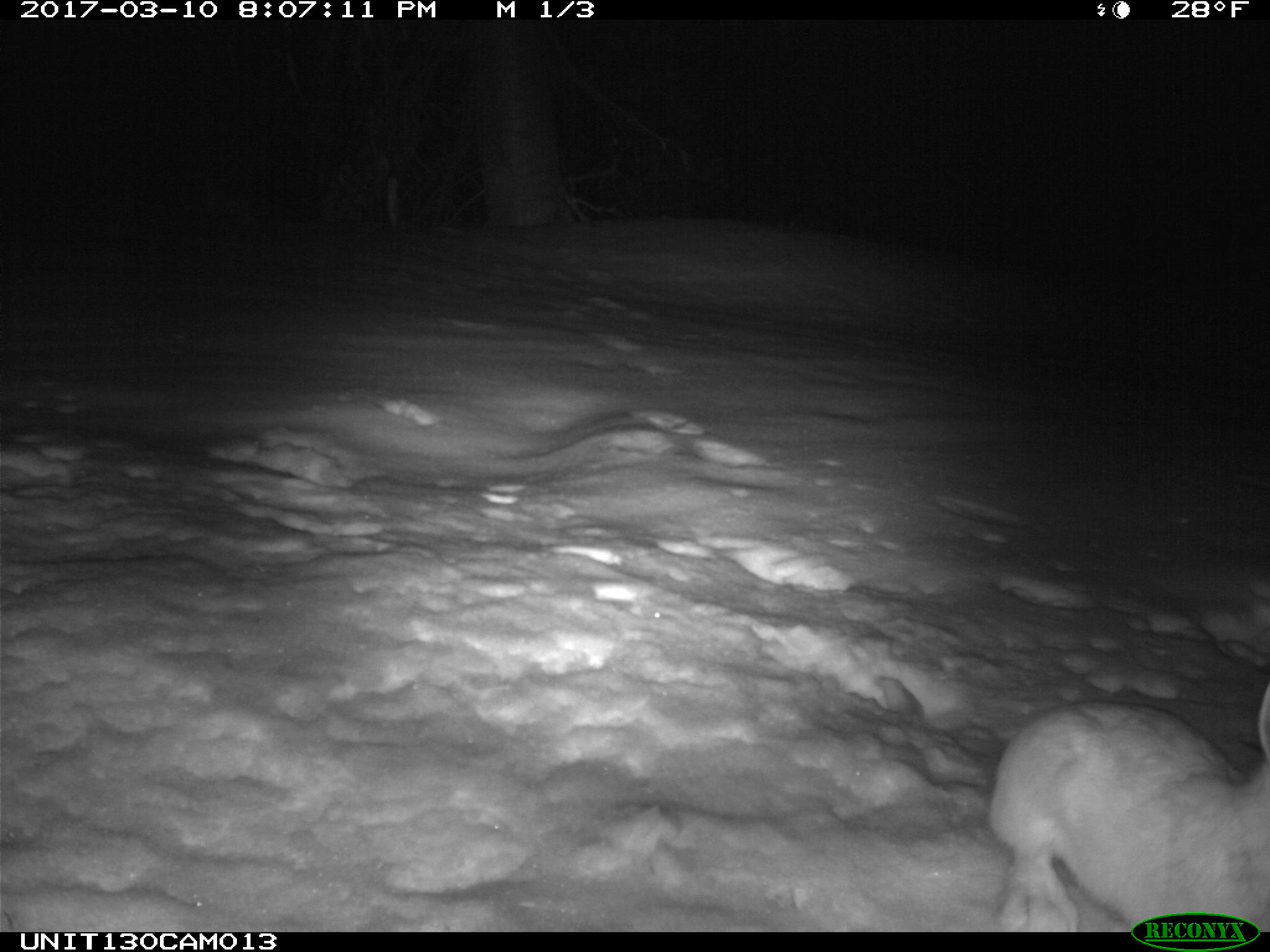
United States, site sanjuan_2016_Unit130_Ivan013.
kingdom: Animalia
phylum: Chordata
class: Mammalia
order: Lagomorpha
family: Leporidae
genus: Lepus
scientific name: Lepus americanus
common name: snowshoe hare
Lepus americanus (snowshoe hare).